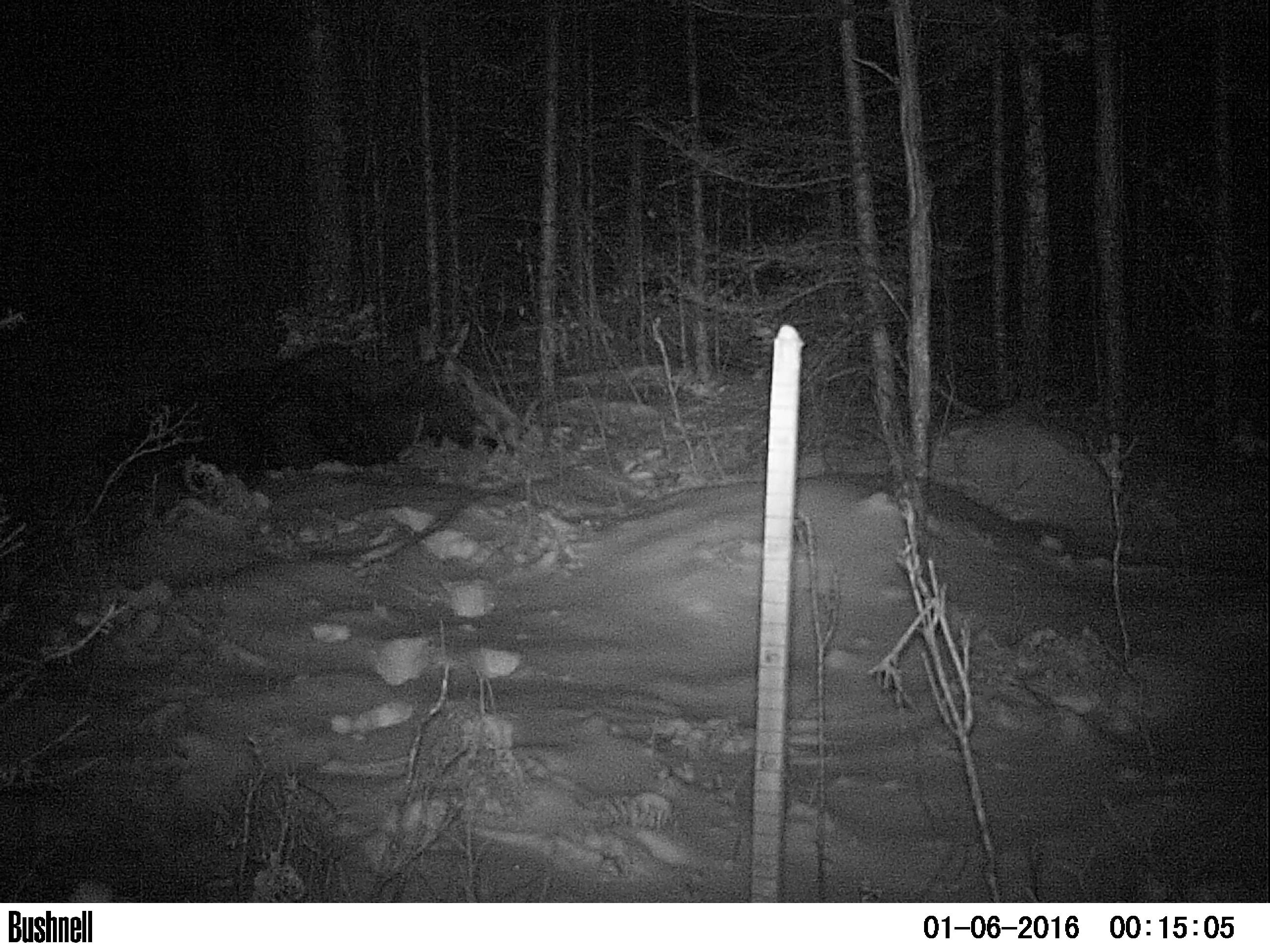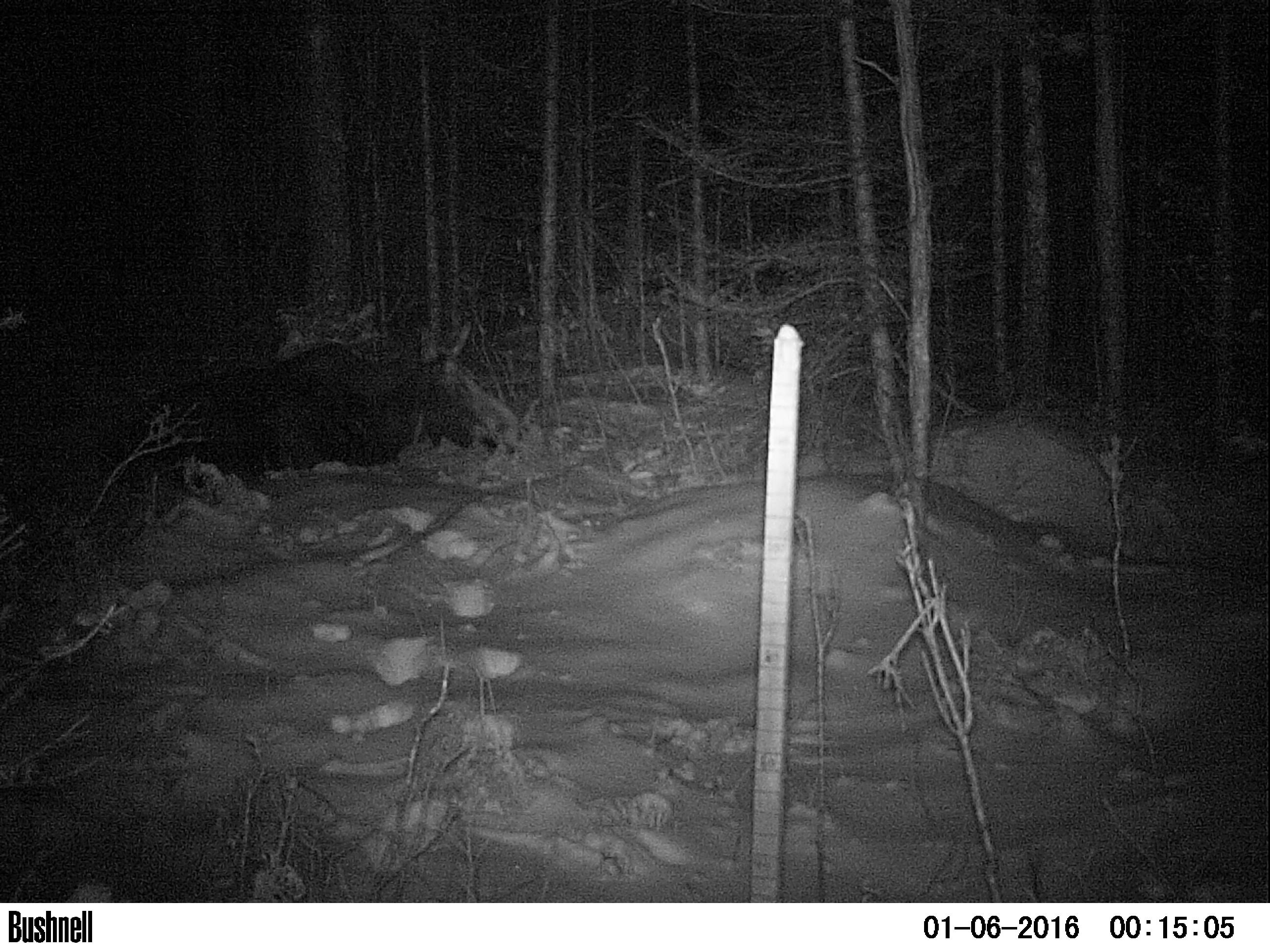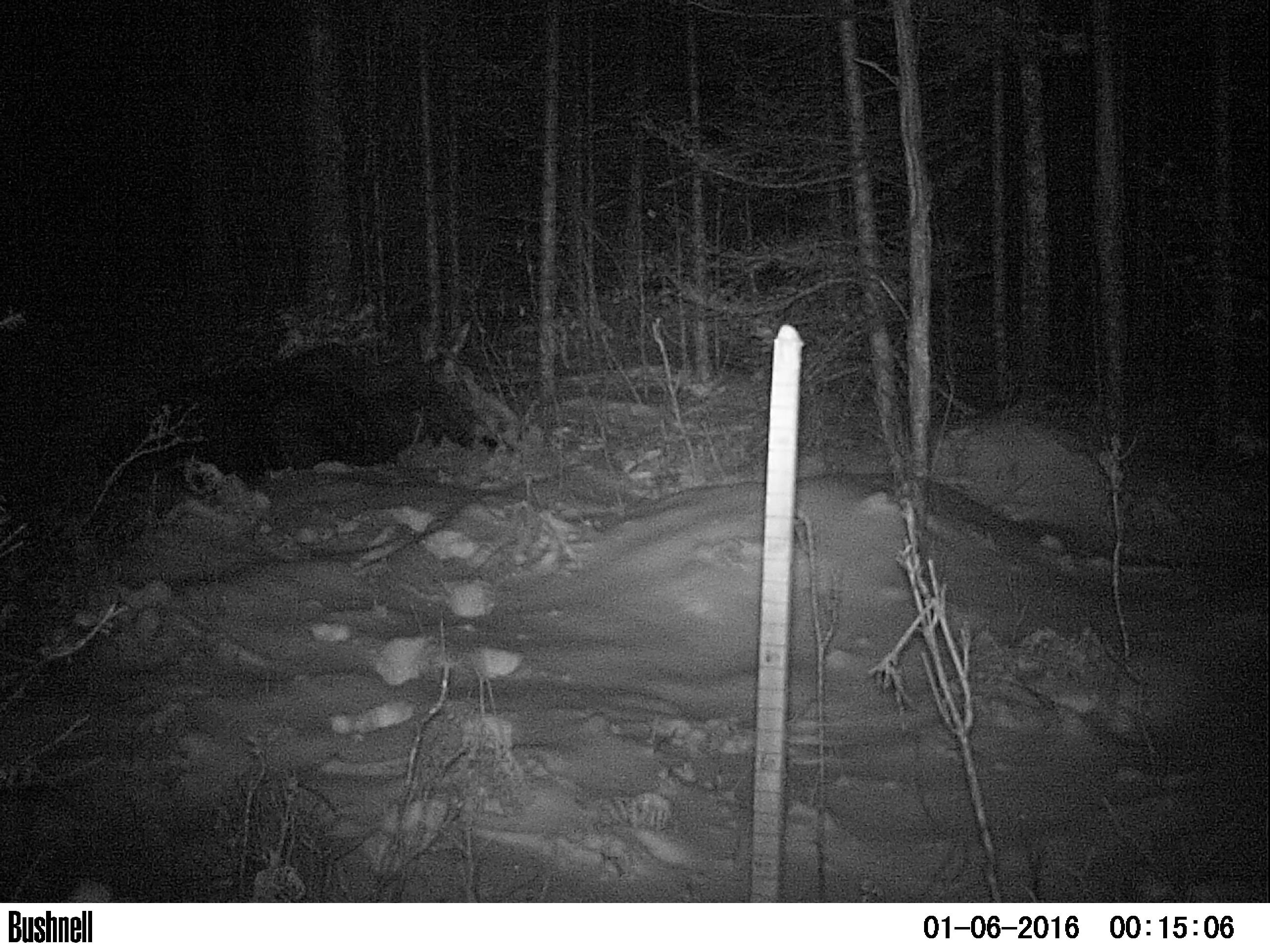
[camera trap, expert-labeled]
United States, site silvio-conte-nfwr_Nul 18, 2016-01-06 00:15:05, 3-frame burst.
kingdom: Animalia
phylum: Chordata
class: Mammalia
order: Artiodactyla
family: Cervidae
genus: Alces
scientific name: Alces alces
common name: moose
Moose (Alces alces).